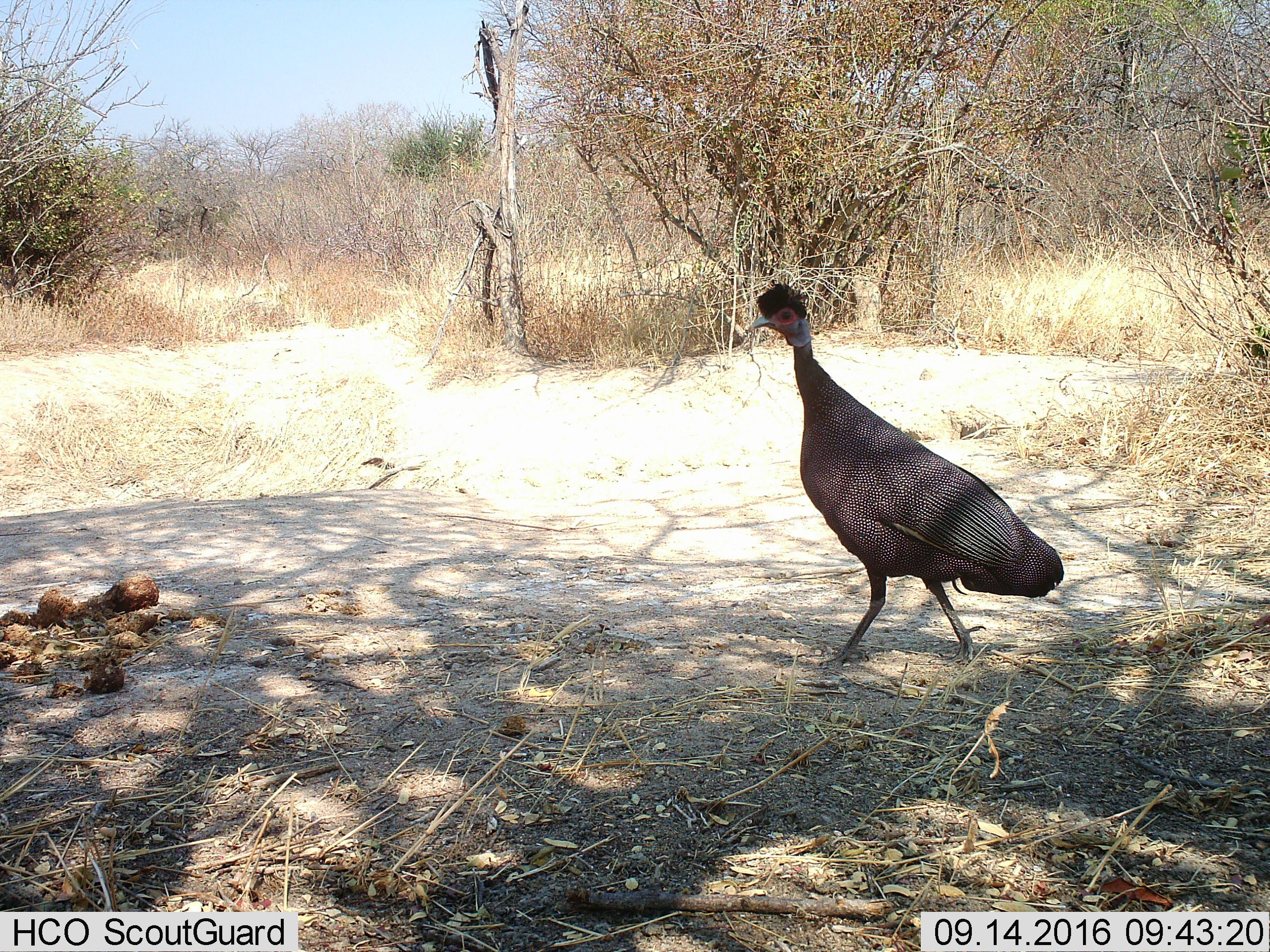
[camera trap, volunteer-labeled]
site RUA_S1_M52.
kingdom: Animalia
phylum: Chordata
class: Aves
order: Galliformes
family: Numididae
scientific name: Numididae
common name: guineafowl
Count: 1.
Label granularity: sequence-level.